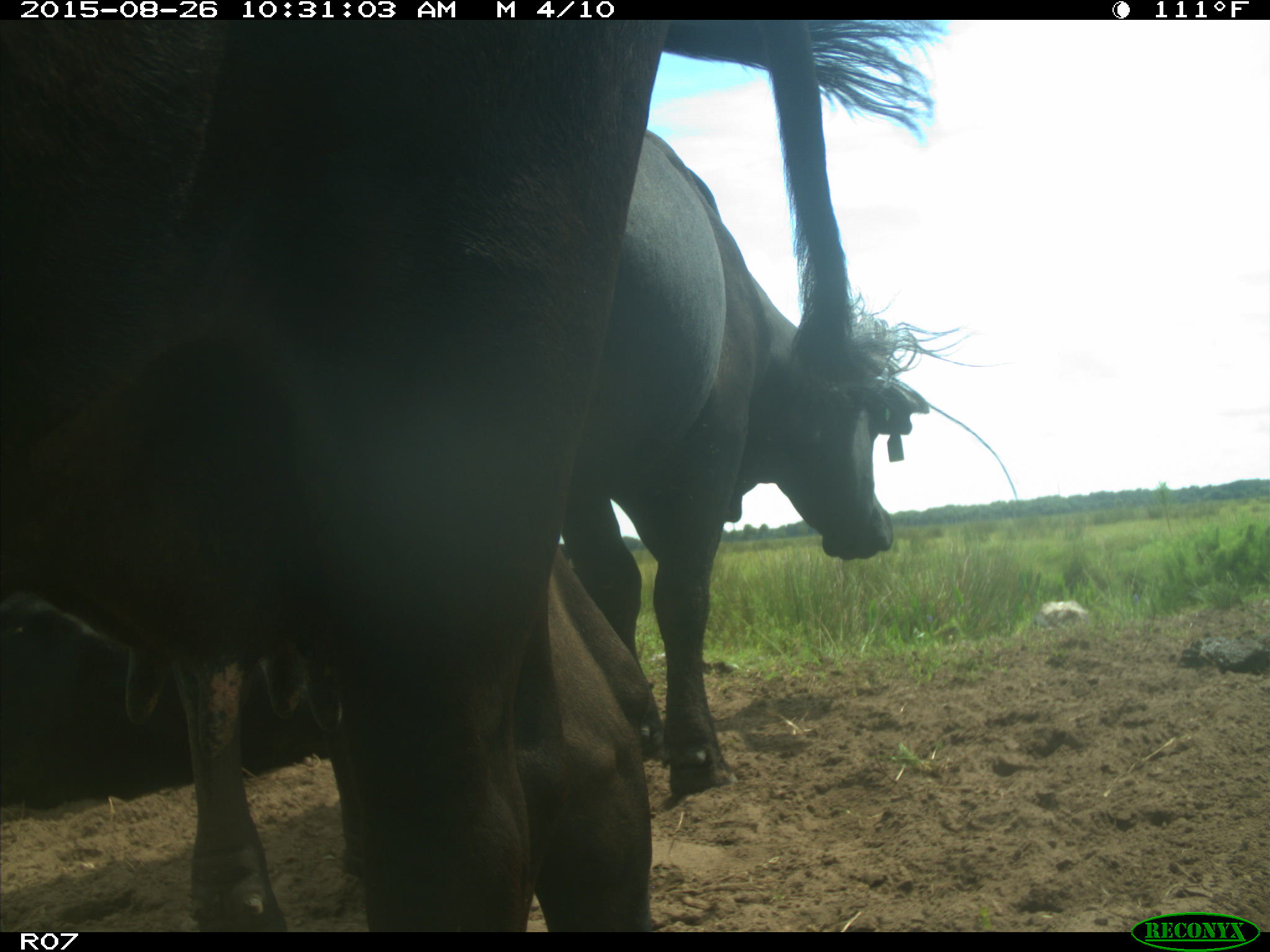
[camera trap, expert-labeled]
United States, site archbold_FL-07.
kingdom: Animalia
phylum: Chordata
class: Mammalia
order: Artiodactyla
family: Bovidae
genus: Bos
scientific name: Bos taurus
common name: domestic cow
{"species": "Bos taurus (domestic cow)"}